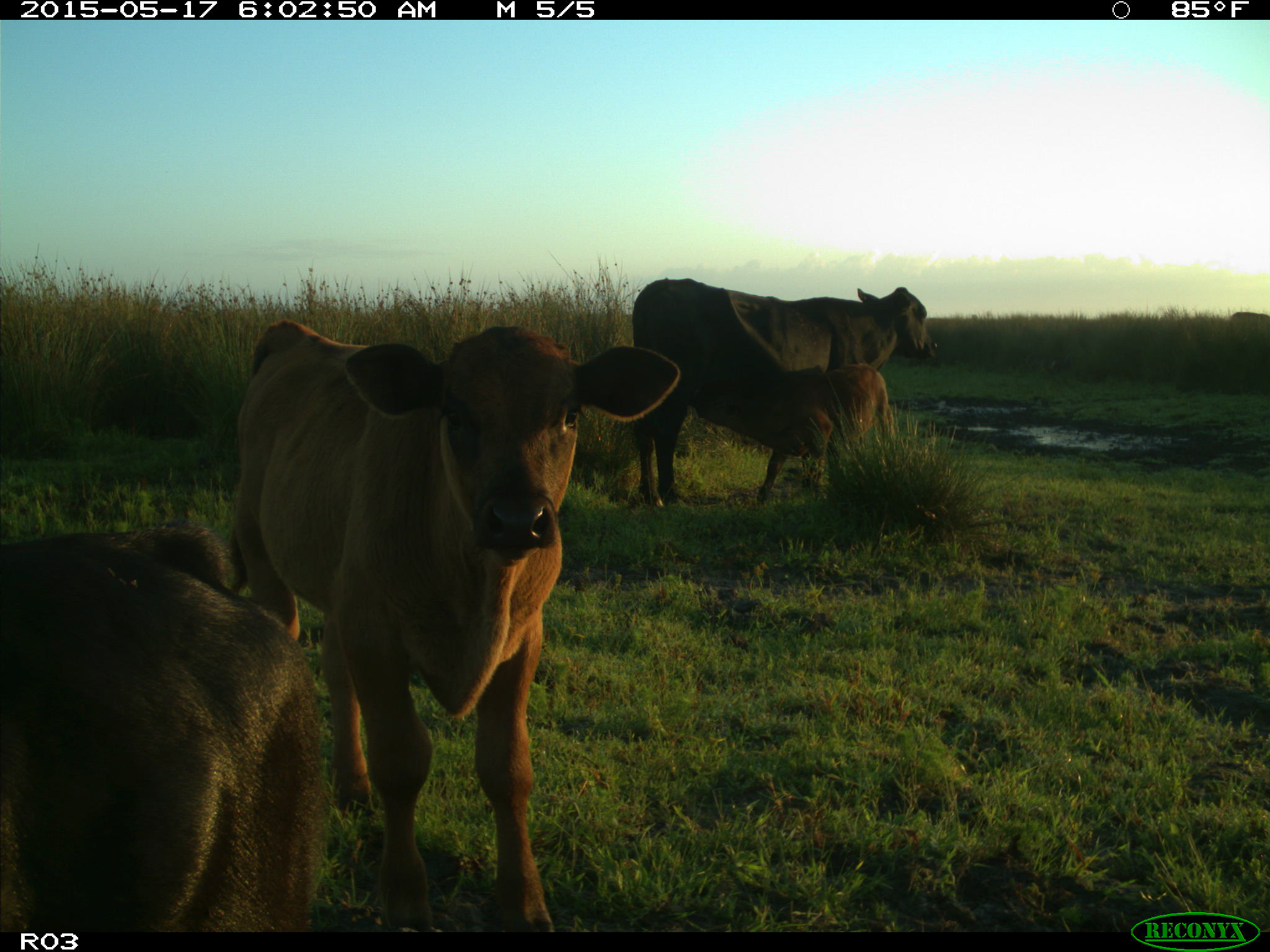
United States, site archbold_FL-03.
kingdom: Animalia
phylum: Chordata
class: Mammalia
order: Artiodactyla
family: Bovidae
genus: Bos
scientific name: Bos taurus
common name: domestic cow